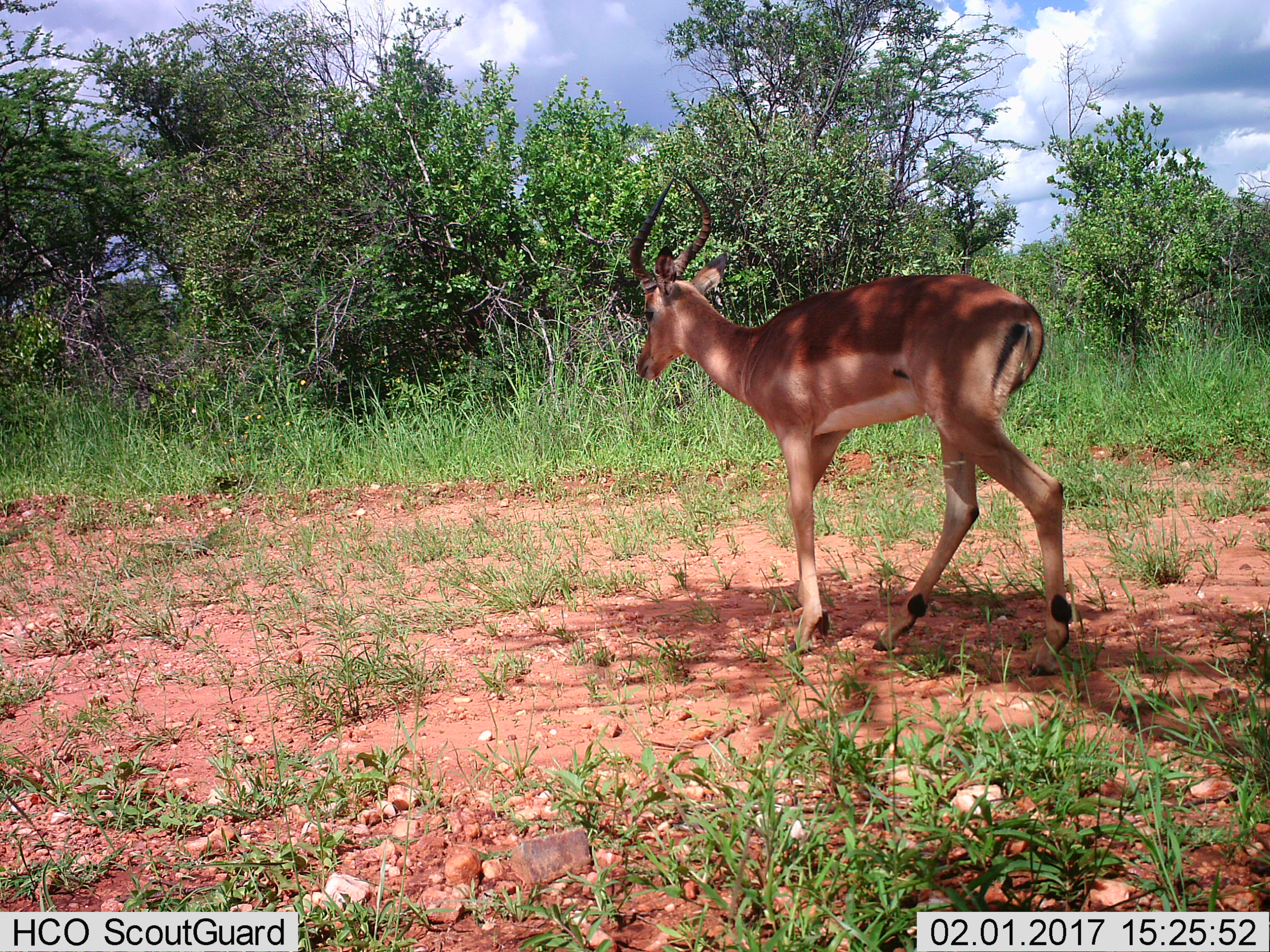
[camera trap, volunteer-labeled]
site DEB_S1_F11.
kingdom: Animalia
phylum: Chordata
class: Mammalia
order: Artiodactyla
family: Bovidae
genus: Aepyceros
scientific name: Aepyceros melampus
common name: impala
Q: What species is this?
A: Impala (Aepyceros melampus).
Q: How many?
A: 1.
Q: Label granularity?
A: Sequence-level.